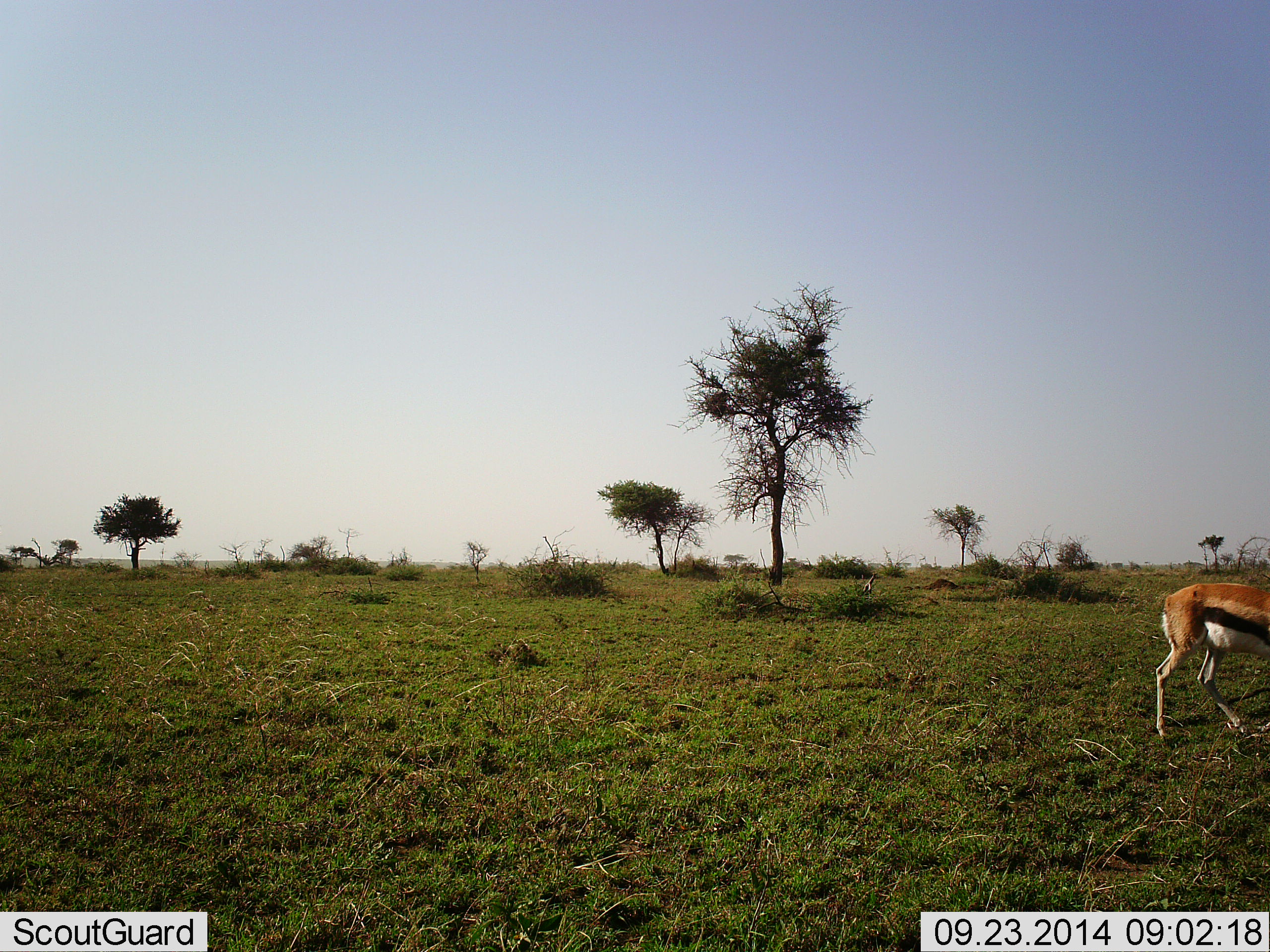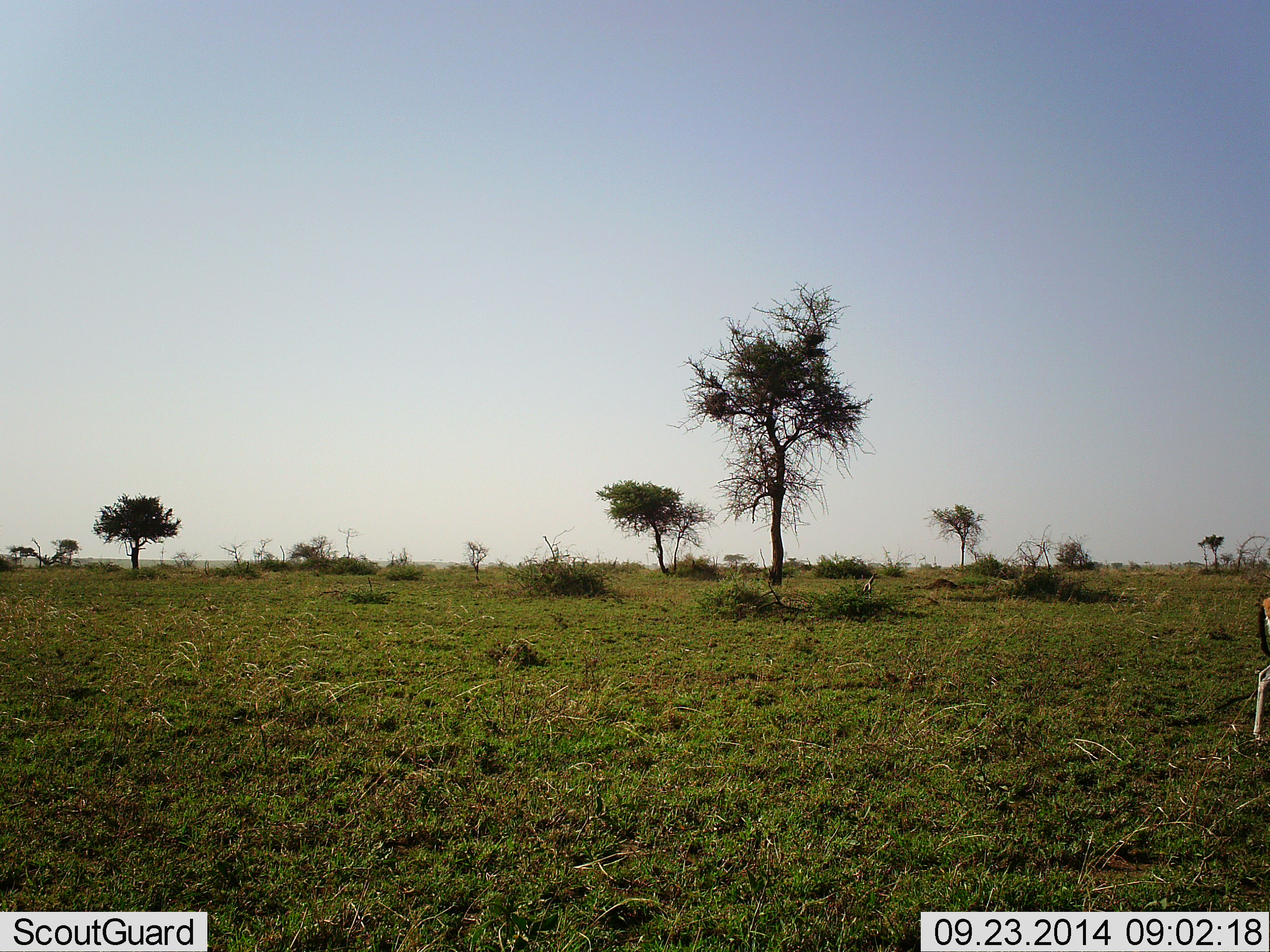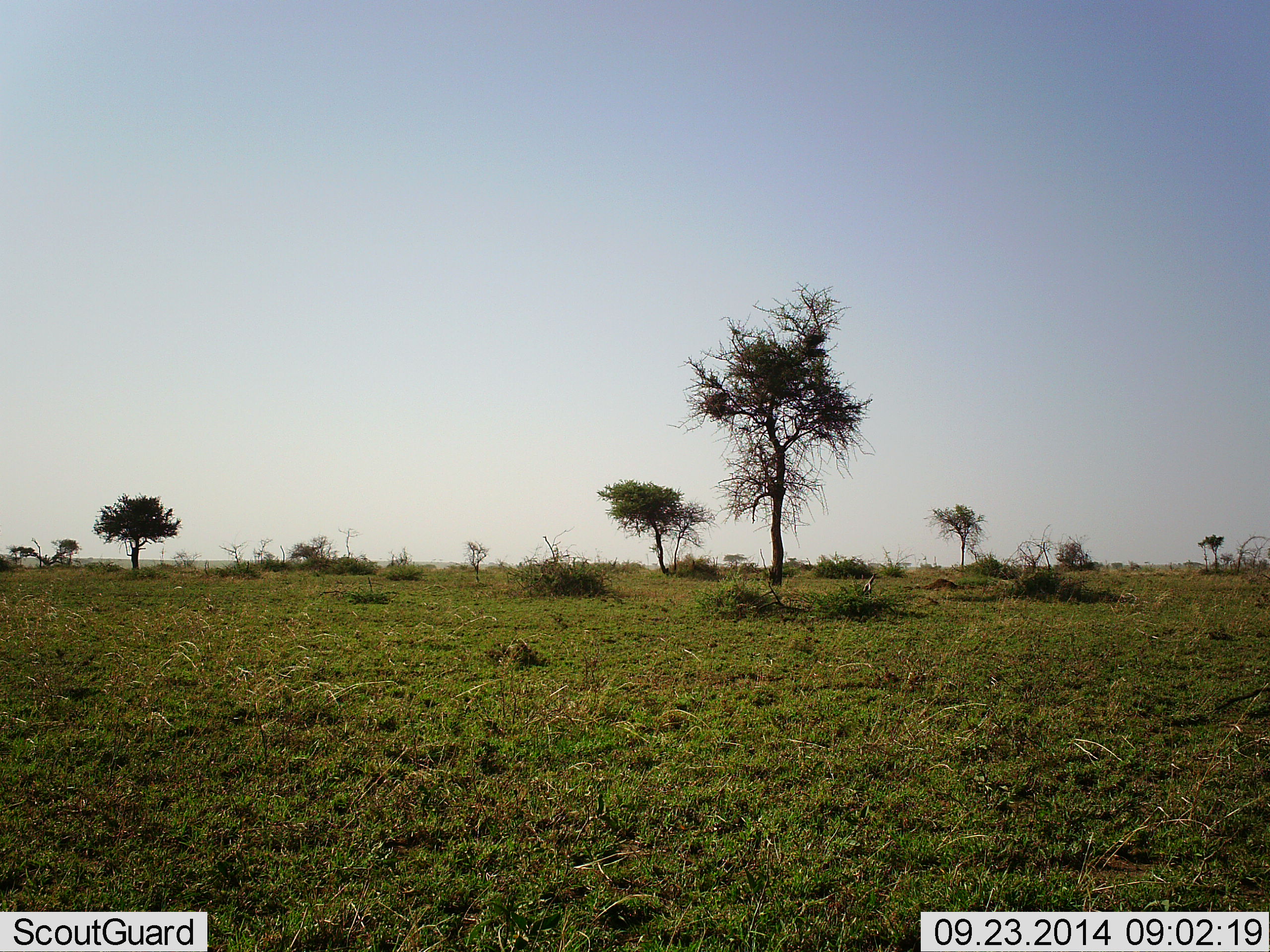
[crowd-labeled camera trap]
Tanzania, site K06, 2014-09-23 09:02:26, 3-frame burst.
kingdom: Animalia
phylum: Chordata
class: Mammalia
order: Artiodactyla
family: Bovidae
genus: Eudorcas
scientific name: Eudorcas thomsonii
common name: thomson's gazelle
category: gazellethomsons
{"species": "gazellethomsons (thomson's gazelle) (Eudorcas thomsonii)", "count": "1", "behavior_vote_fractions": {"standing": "0%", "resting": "0%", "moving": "100%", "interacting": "0%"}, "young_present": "0%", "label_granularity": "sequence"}